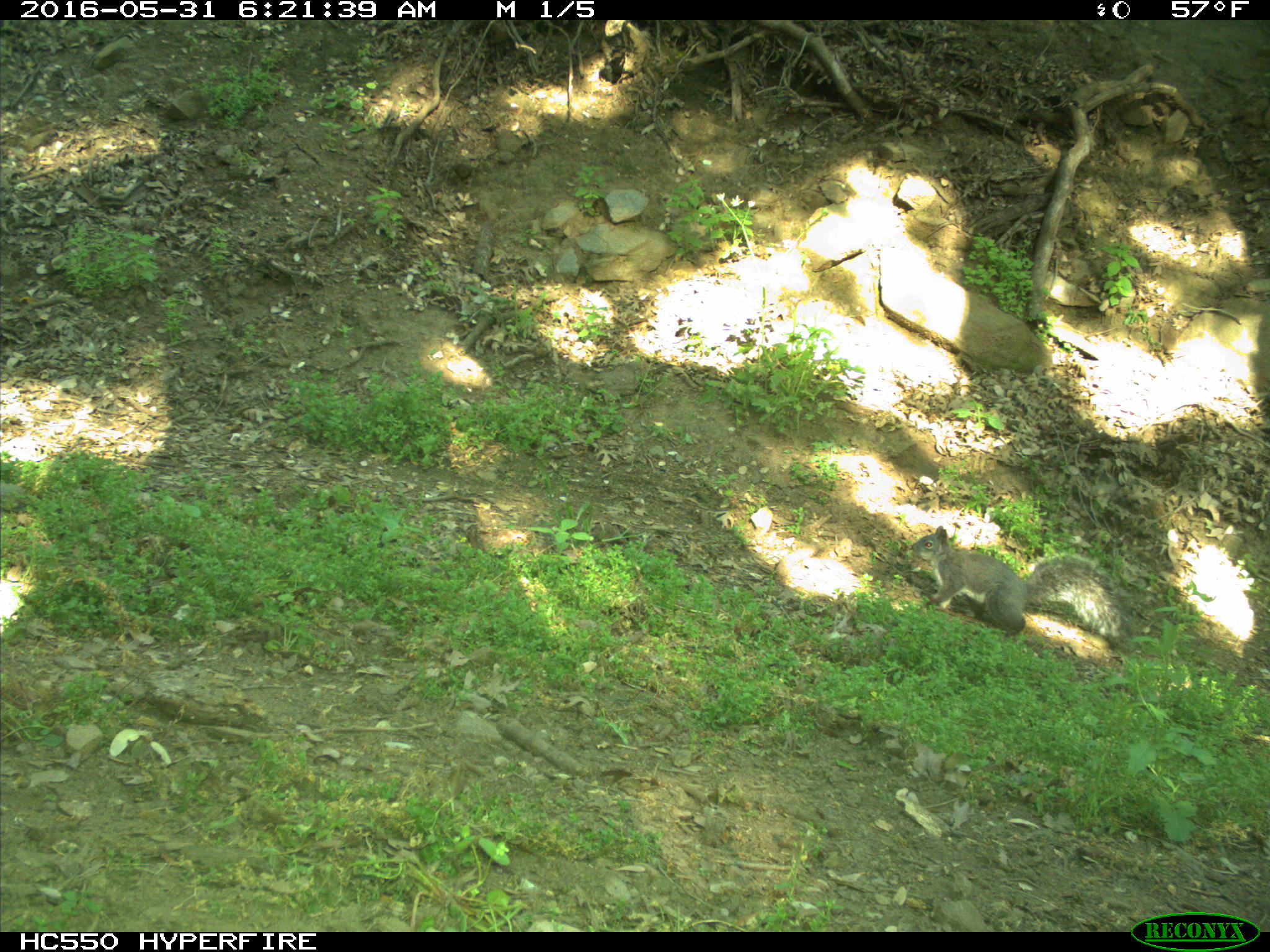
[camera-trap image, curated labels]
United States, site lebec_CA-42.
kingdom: Animalia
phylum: Chordata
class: Mammalia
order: Rodentia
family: Sciuridae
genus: Sciurus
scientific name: Sciurus carolinensis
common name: eastern gray squirrel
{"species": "Sciurus carolinensis (eastern gray squirrel)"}